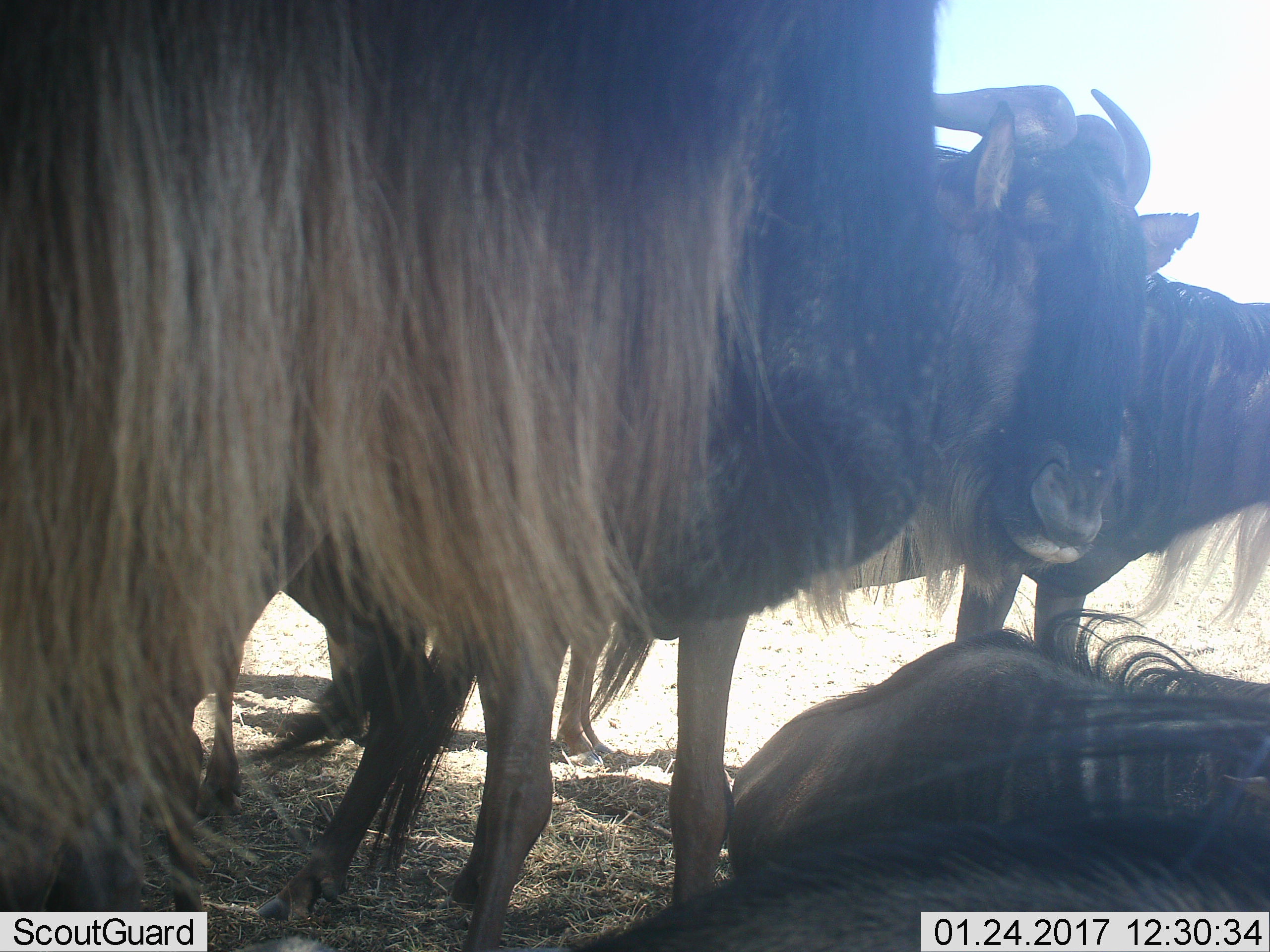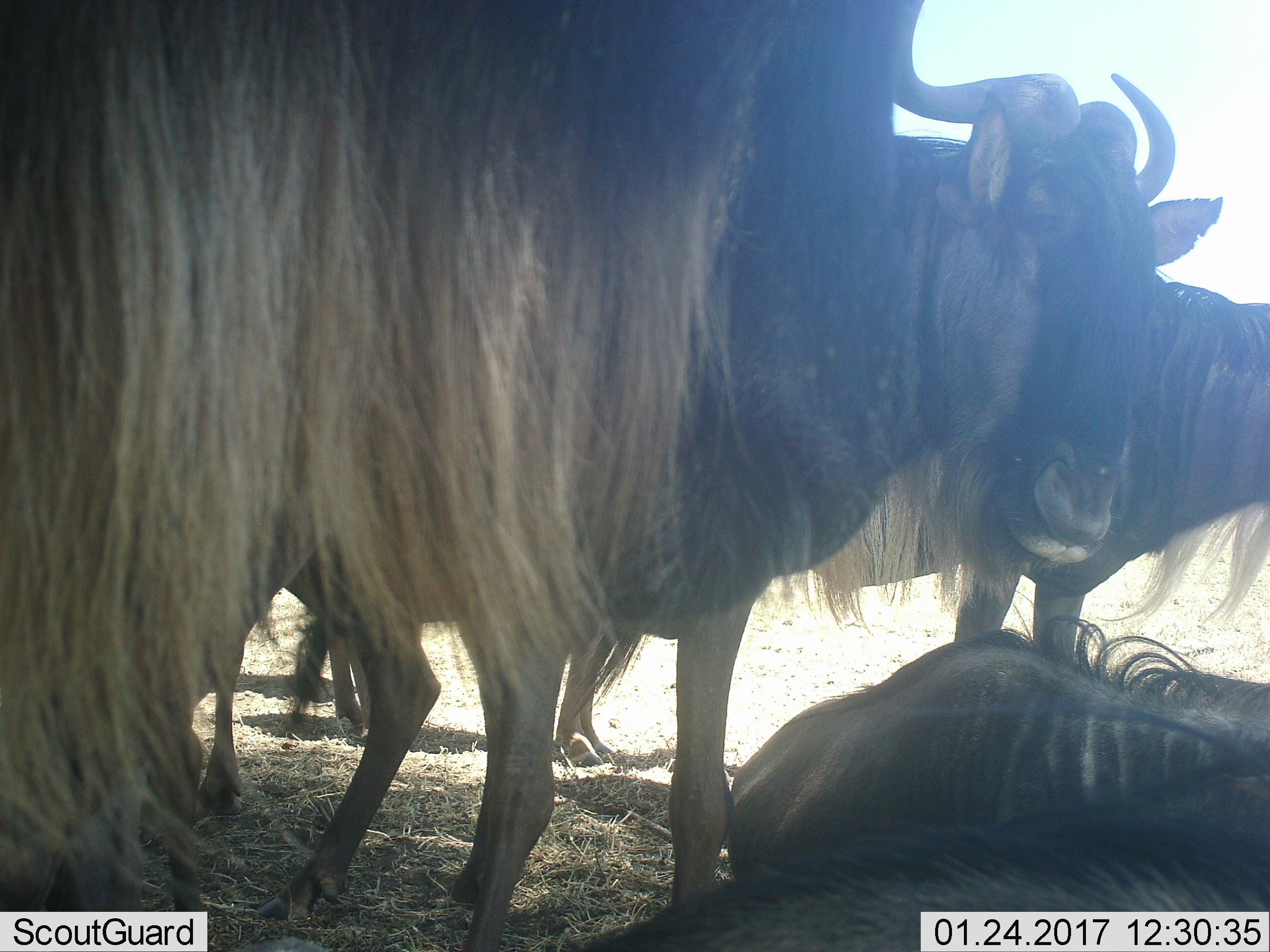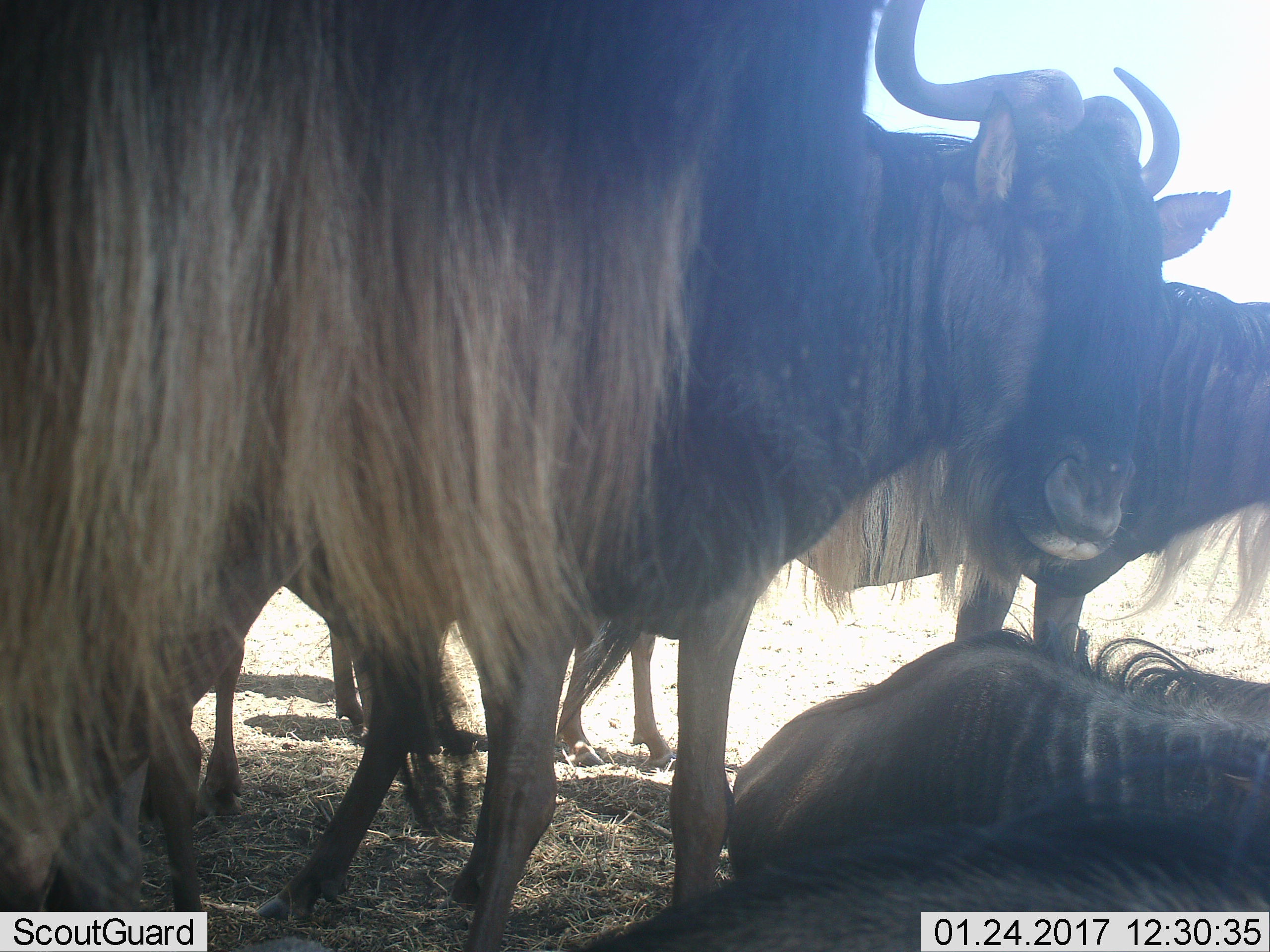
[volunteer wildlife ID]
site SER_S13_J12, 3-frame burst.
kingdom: Animalia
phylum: Chordata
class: Mammalia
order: Artiodactyla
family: Bovidae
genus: Connochaetes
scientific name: Connochaetes taurinus taurinus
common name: blue wildebeest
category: wildebeestblue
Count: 5.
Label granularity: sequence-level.